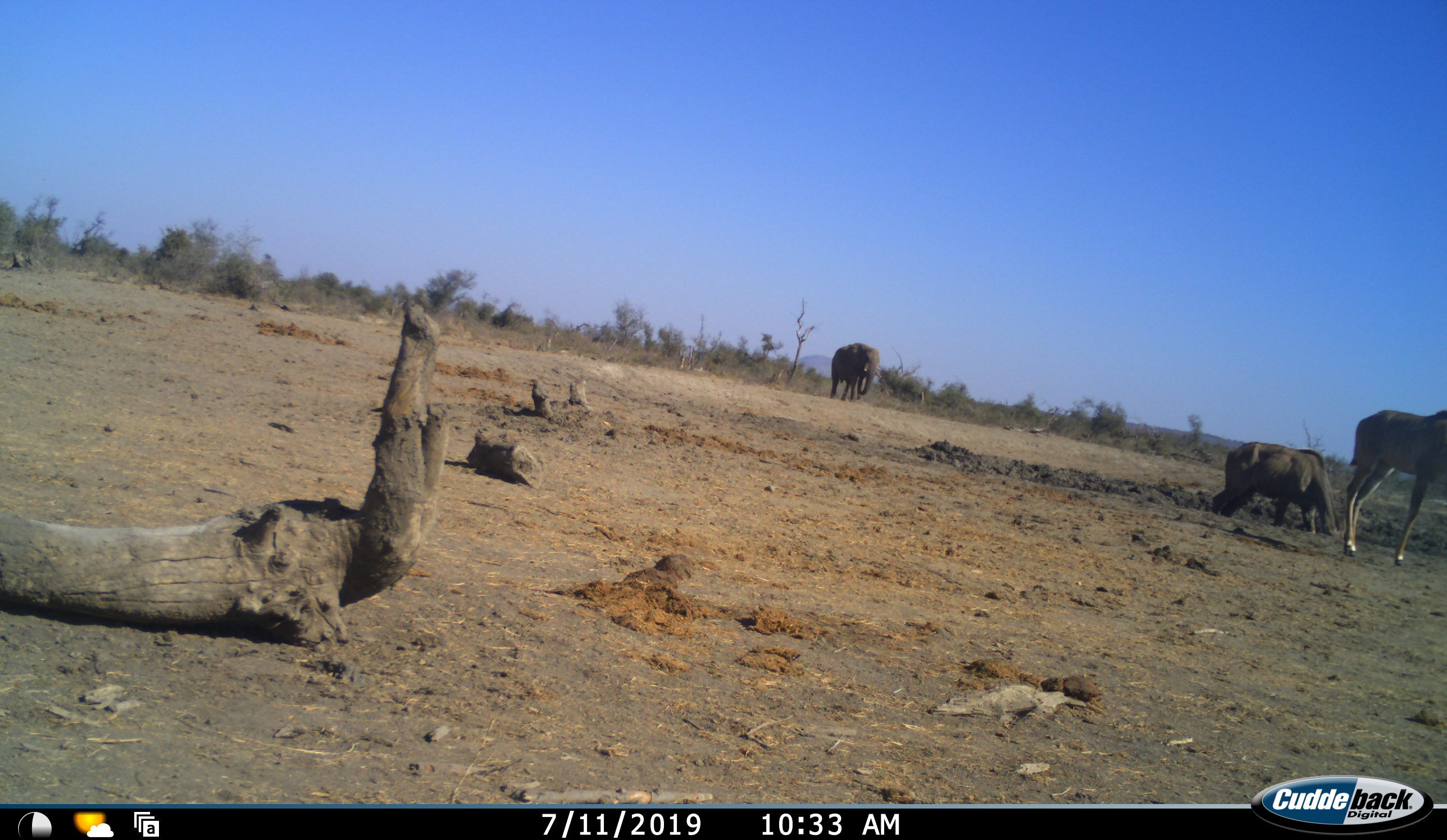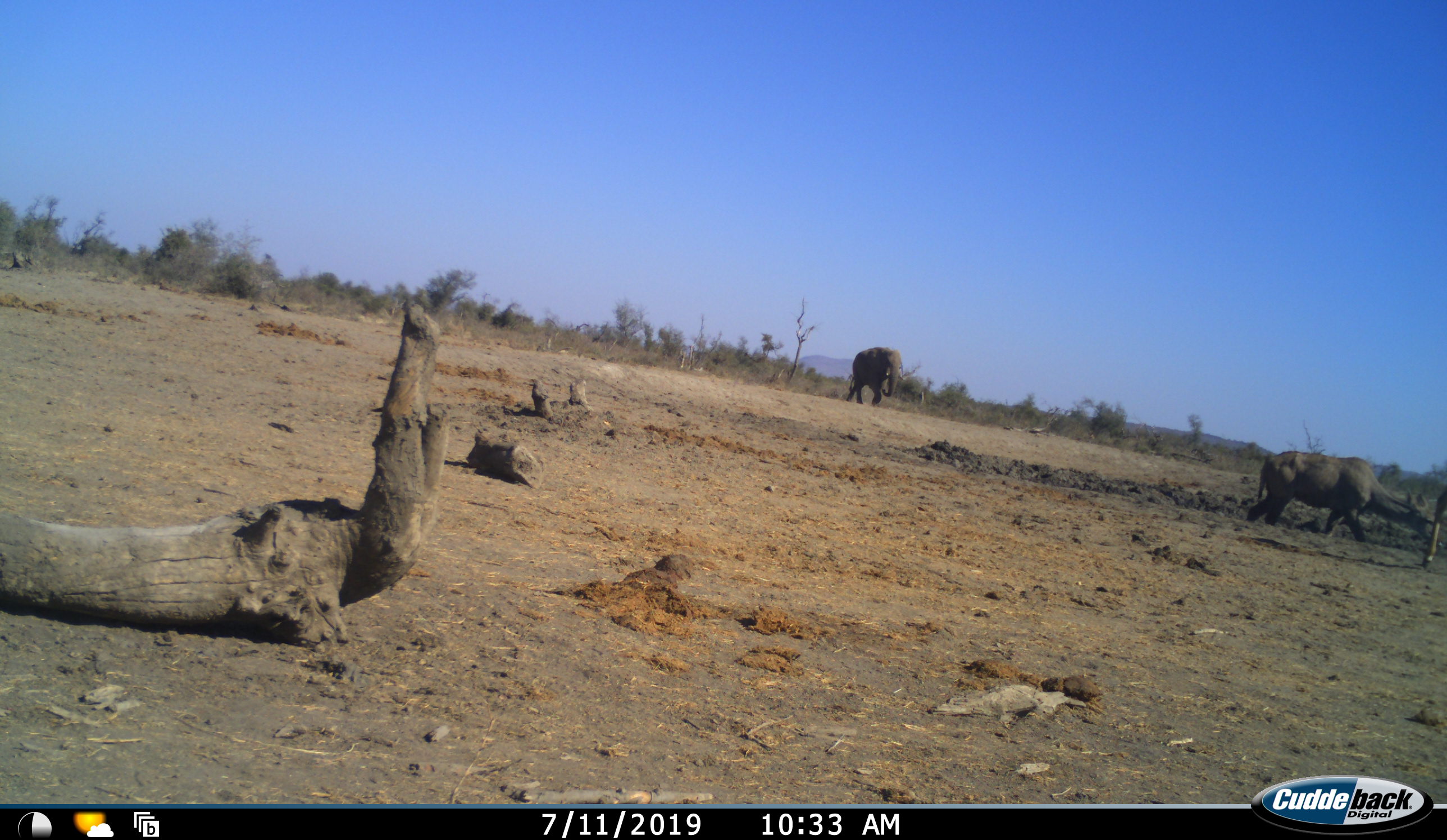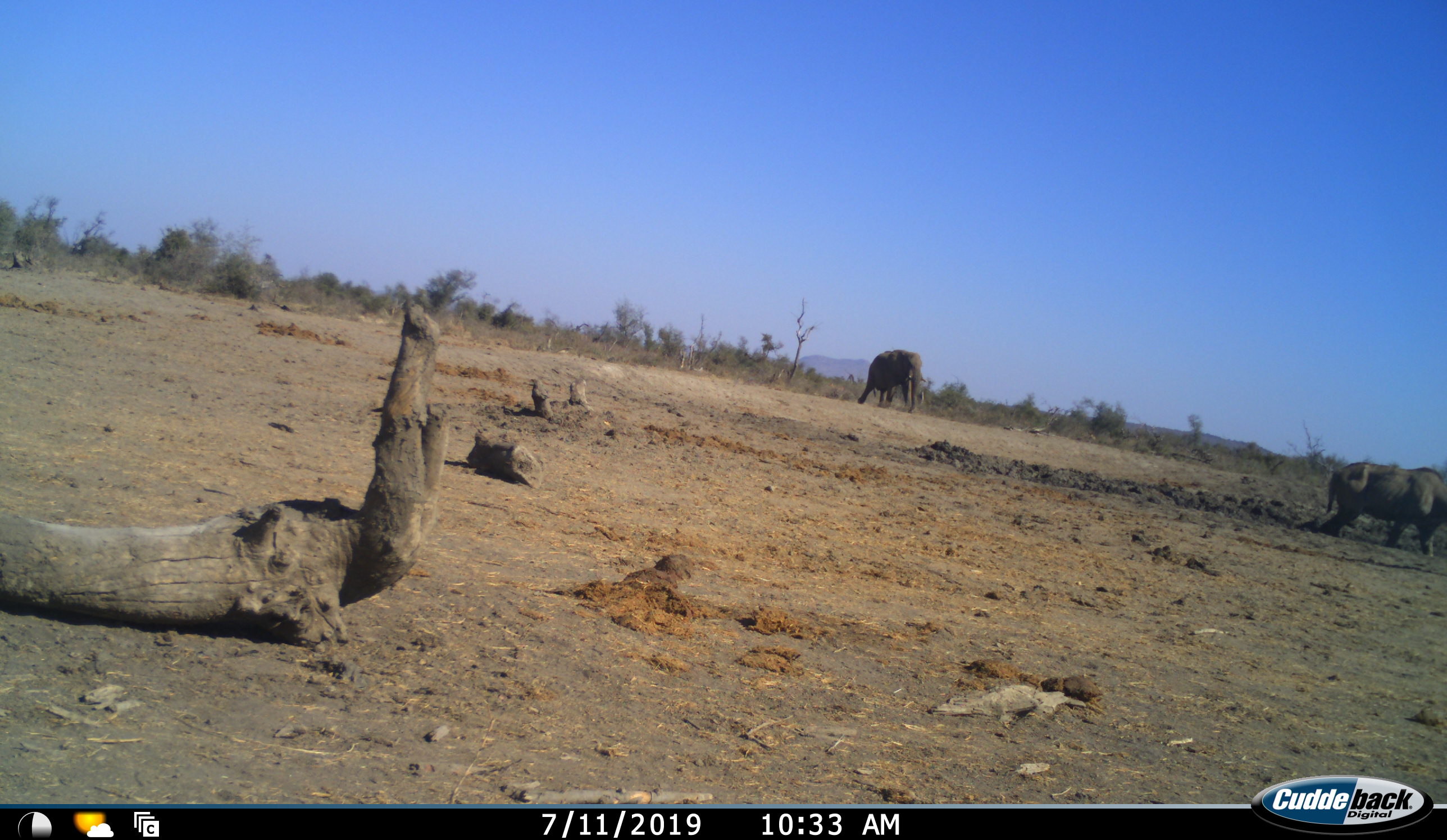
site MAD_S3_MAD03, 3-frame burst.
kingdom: Animalia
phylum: Chordata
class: Mammalia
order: Proboscidea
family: Elephantidae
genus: Loxodonta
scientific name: Loxodonta africana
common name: african bush elephant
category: elephant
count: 1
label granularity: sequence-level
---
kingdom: Animalia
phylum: Chordata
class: Mammalia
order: Artiodactyla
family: Bovidae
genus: Tragelaphus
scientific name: Tragelaphus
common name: kudu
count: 2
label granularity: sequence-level